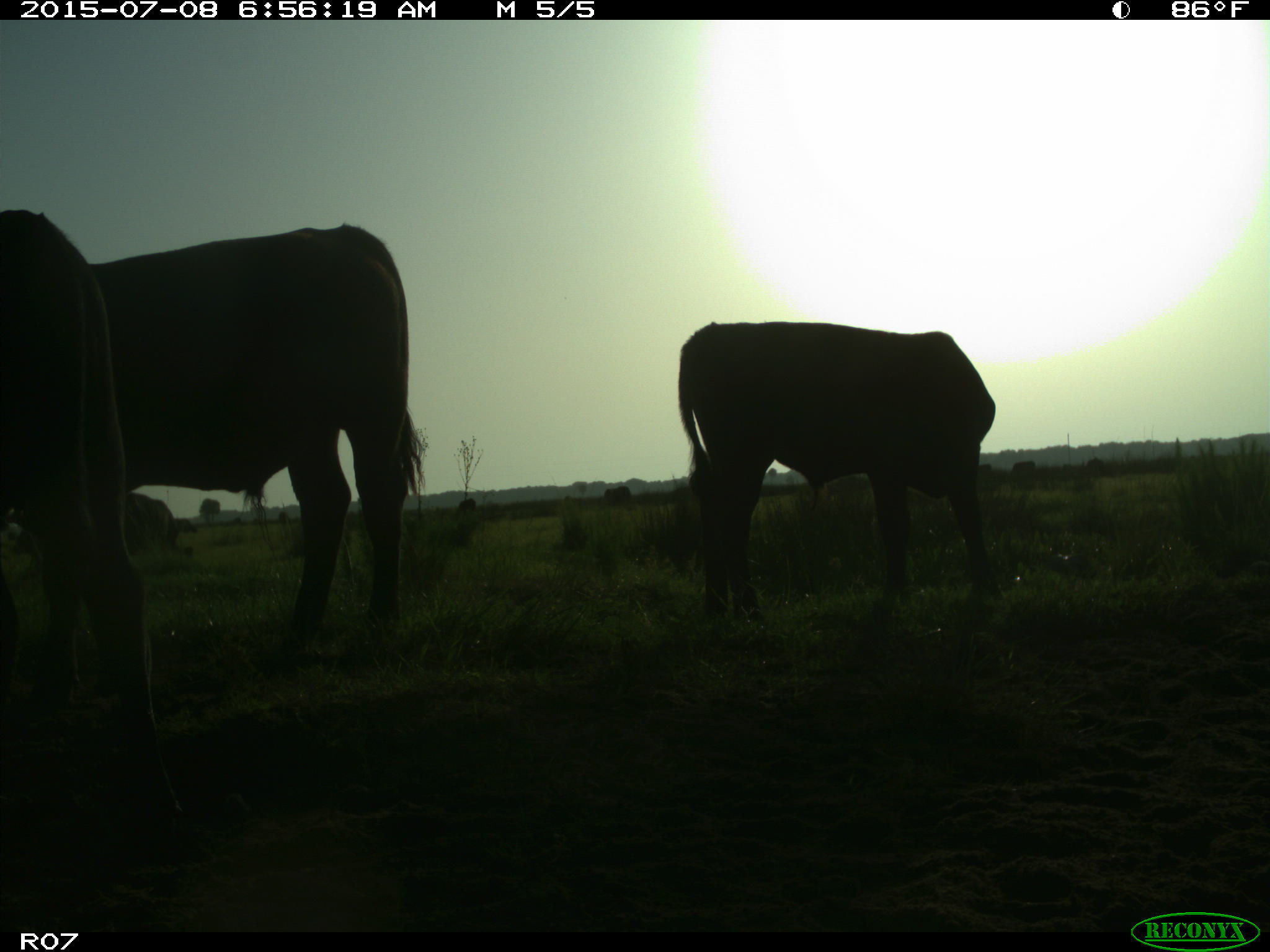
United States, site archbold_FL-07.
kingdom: Animalia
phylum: Chordata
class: Mammalia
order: Artiodactyla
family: Bovidae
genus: Bos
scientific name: Bos taurus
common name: domestic cow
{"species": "Bos taurus (domestic cow)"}